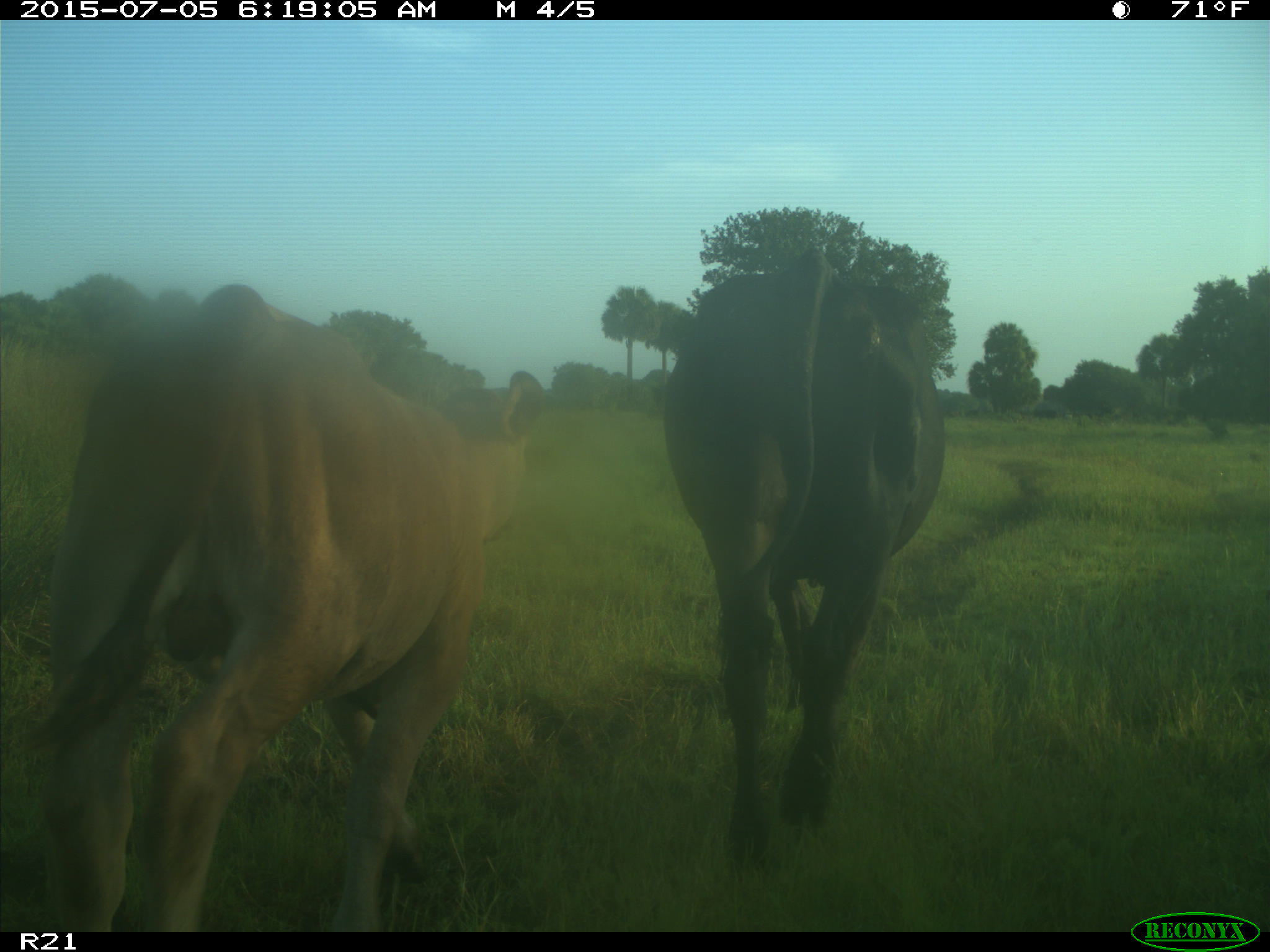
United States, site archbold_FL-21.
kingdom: Animalia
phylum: Chordata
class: Mammalia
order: Artiodactyla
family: Bovidae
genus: Bos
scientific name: Bos taurus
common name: domestic cow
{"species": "Bos taurus (domestic cow)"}